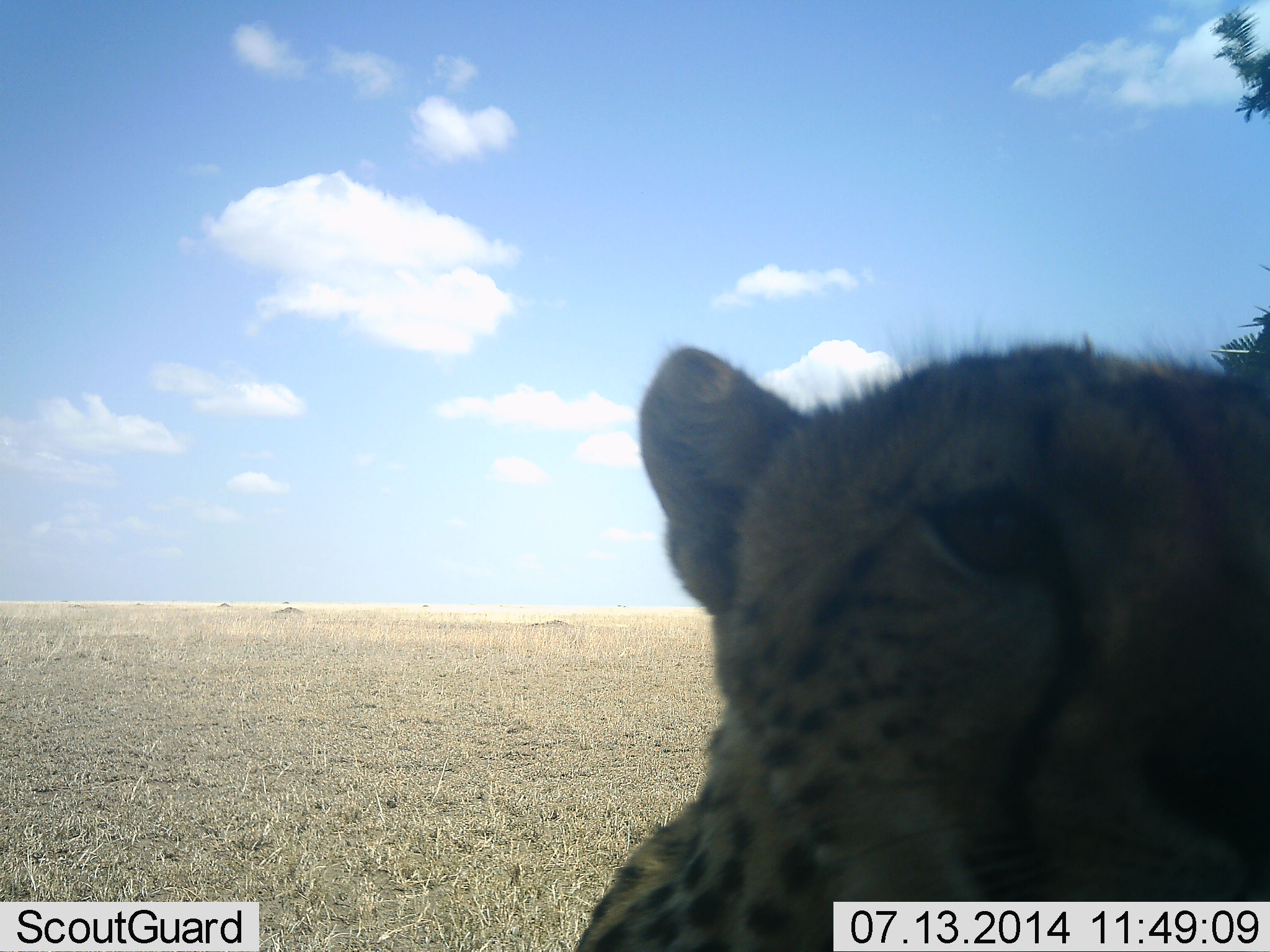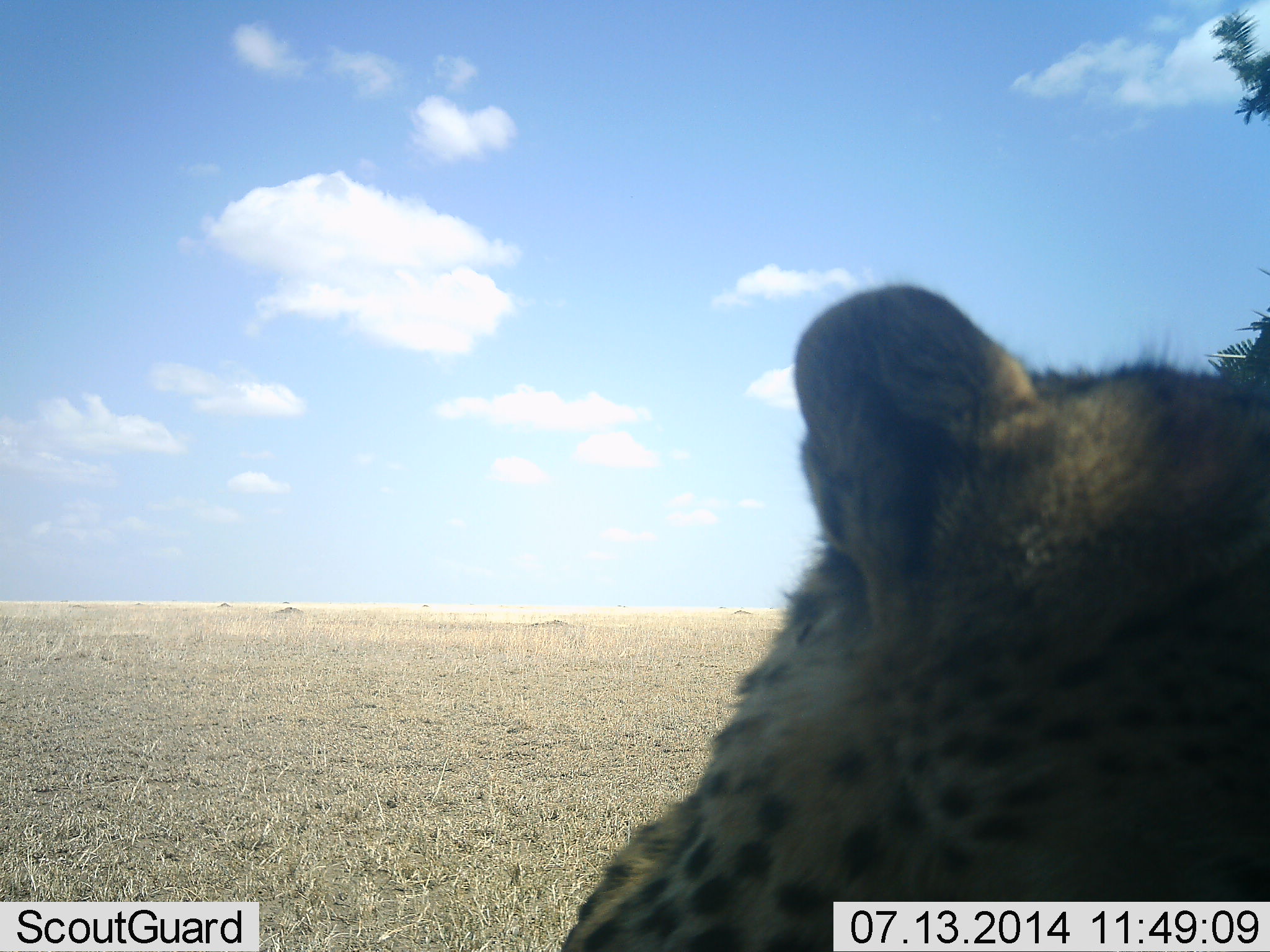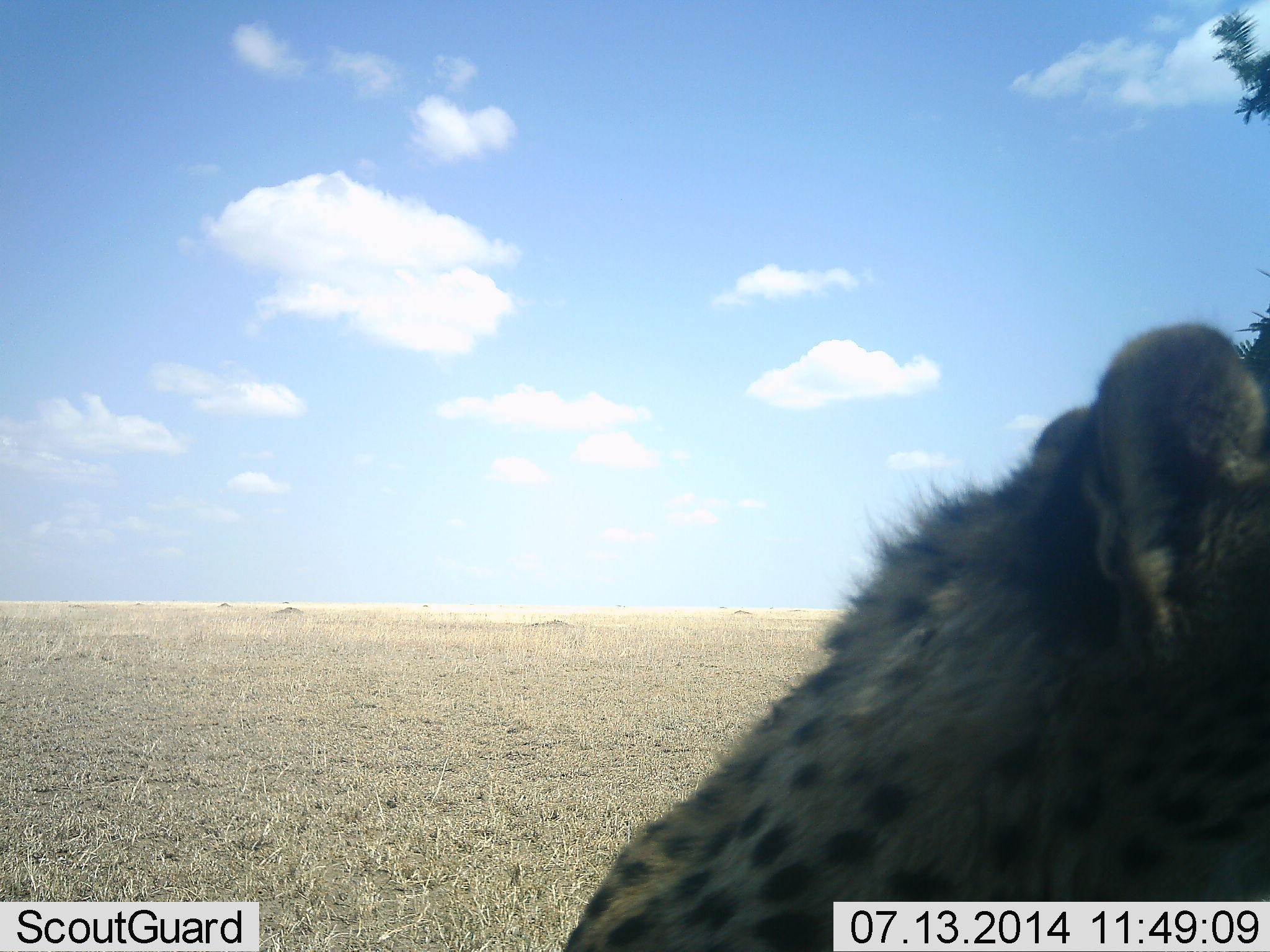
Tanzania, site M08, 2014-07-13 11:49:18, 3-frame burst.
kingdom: Animalia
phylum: Chordata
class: Mammalia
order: Carnivora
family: Felidae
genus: Acinonyx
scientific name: Acinonyx jubatus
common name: cheetah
Cheetah (Acinonyx jubatus), count 1. Behavior (volunteer vote fractions): standing 70%, resting 20%, moving 10%, interacting 10%. Young present (vote fraction): 10%. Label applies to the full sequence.